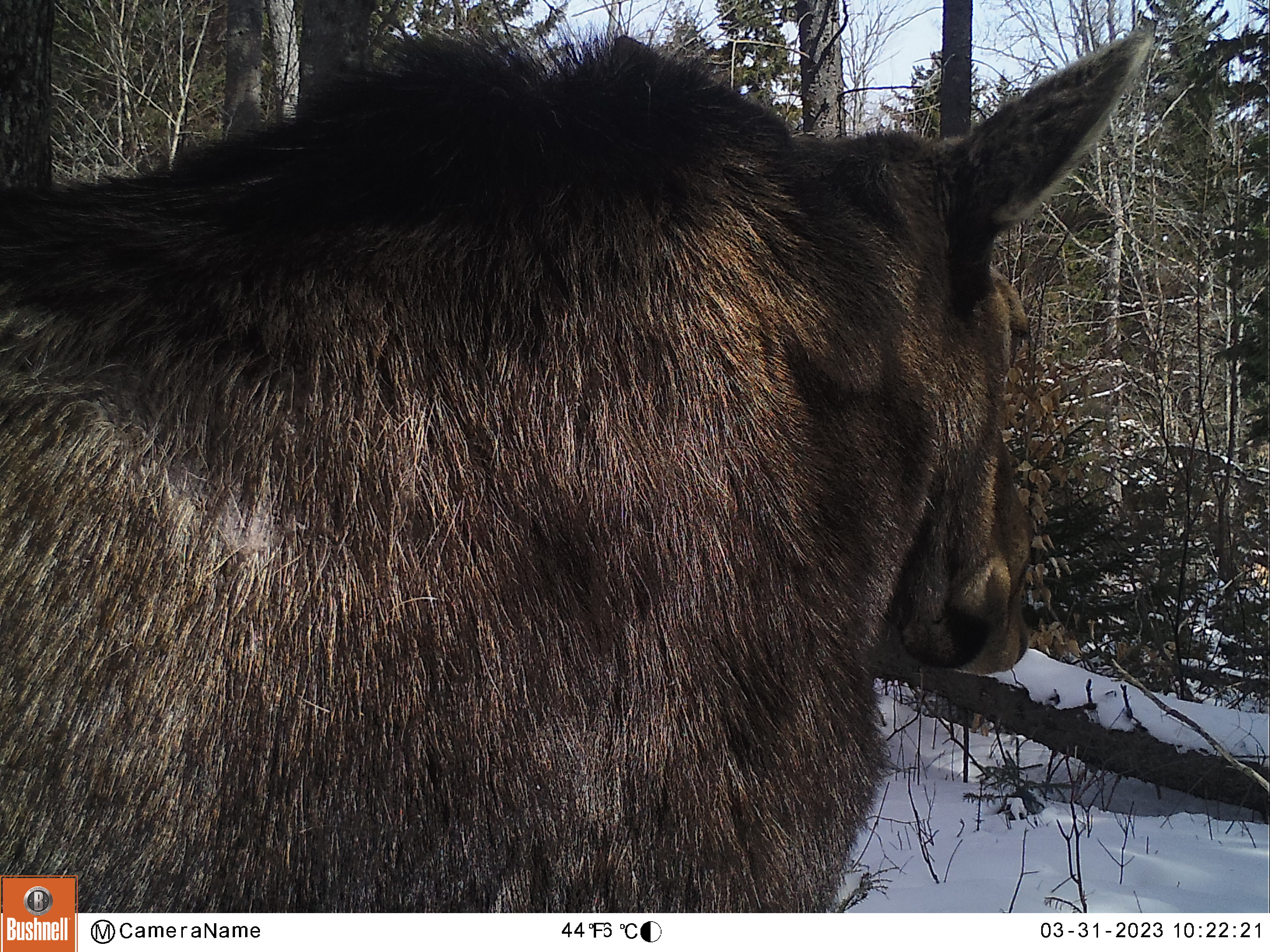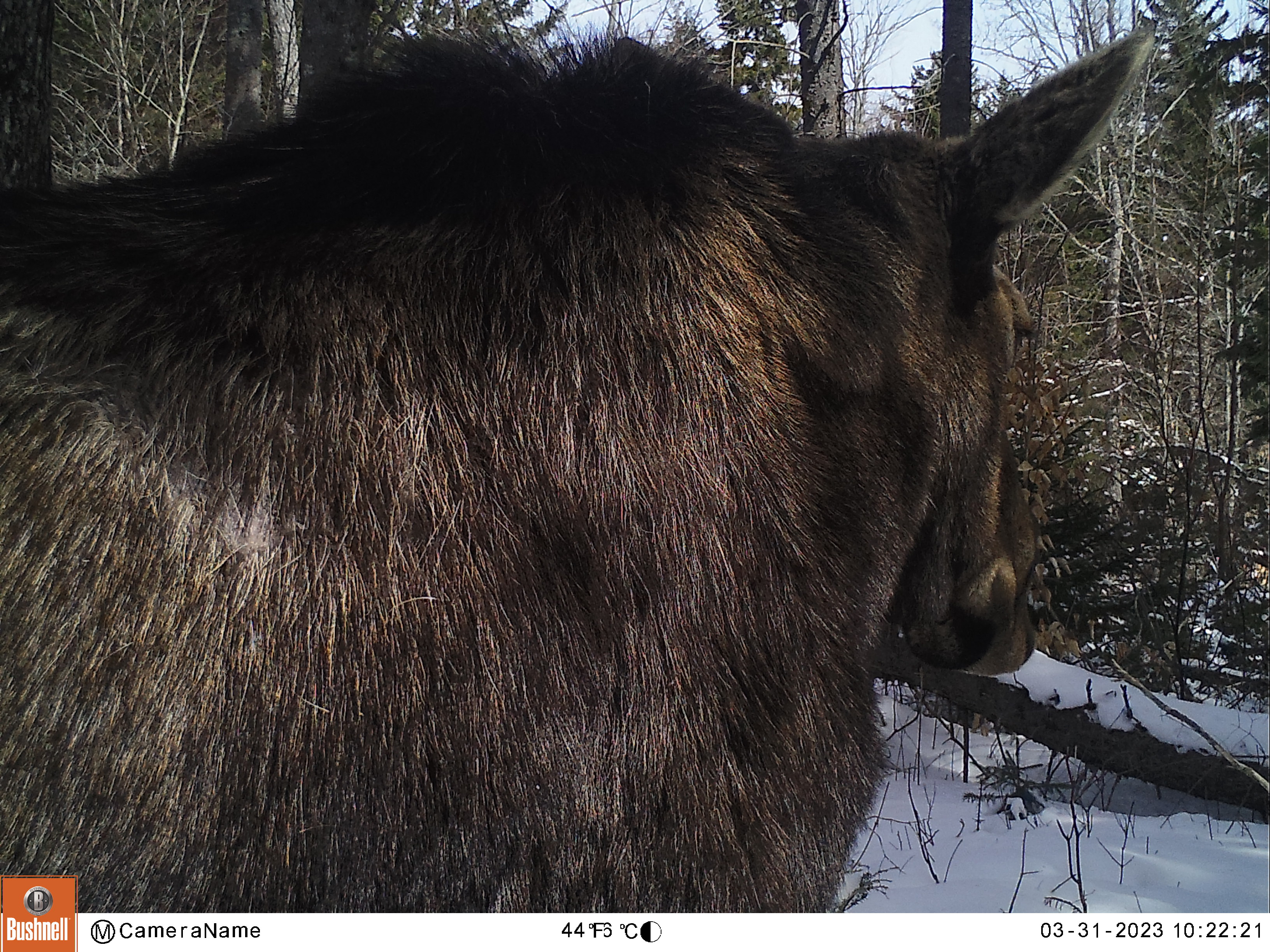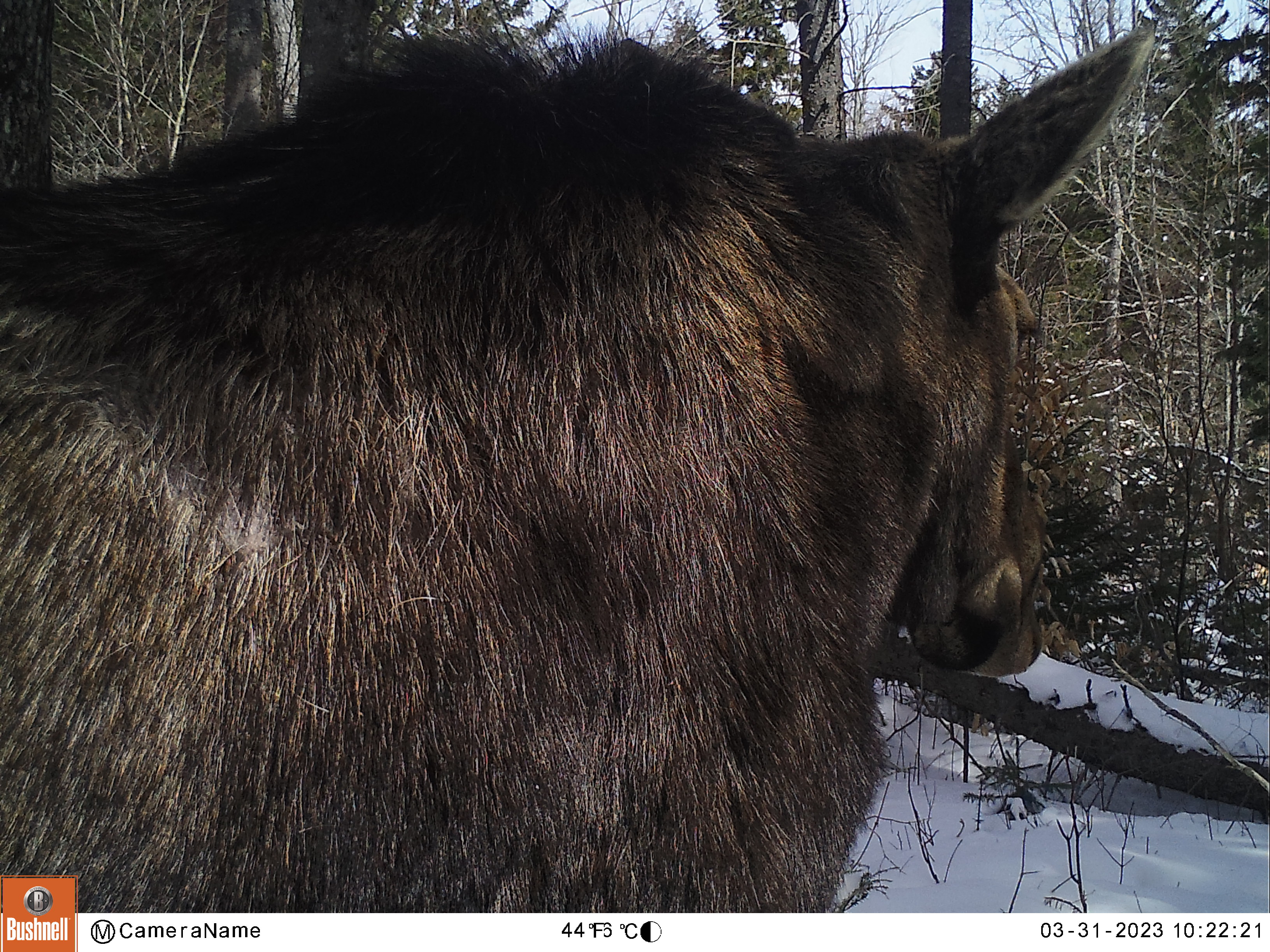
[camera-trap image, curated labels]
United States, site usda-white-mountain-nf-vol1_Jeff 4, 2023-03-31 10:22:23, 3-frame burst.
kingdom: Animalia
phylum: Chordata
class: Mammalia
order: Artiodactyla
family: Cervidae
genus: Alces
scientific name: Alces alces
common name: moose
Moose (Alces alces).